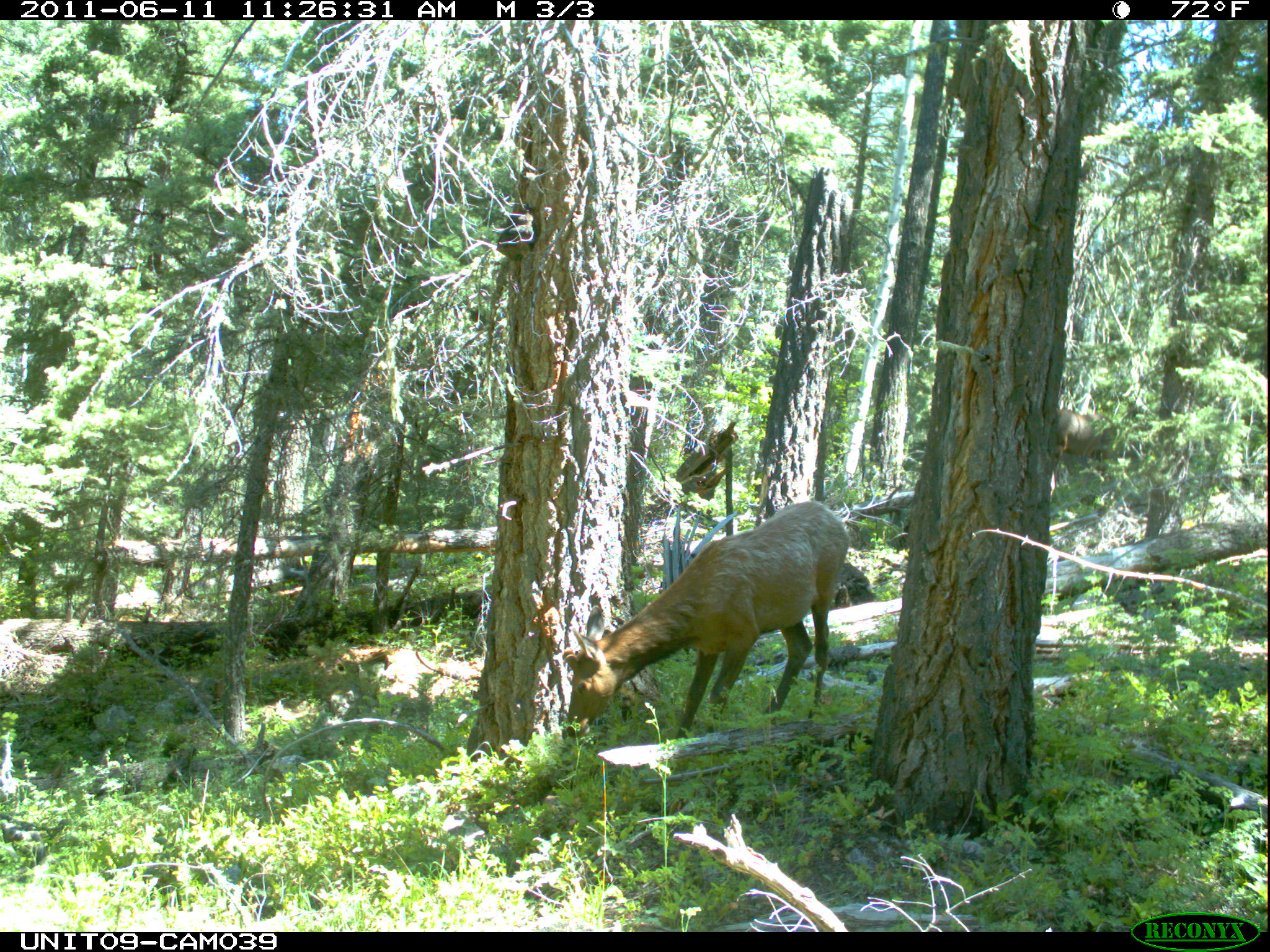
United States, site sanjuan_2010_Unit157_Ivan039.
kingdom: Animalia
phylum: Chordata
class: Mammalia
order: Artiodactyla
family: Cervidae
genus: Cervus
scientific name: Cervus elaphus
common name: red deer